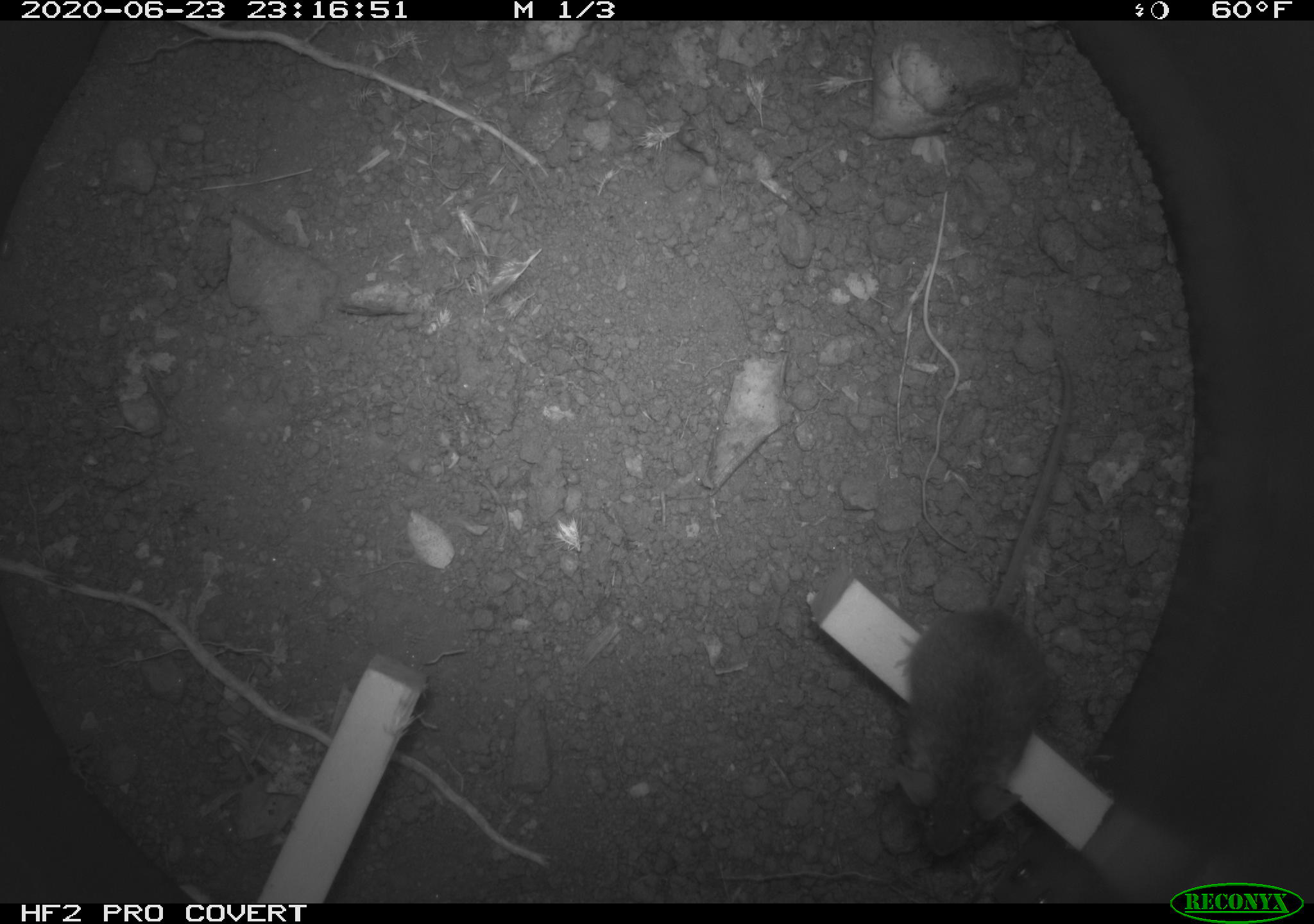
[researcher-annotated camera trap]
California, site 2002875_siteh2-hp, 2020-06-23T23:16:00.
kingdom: Animalia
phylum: Chordata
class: Mammalia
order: Rodentia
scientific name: Rodentia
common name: rodent